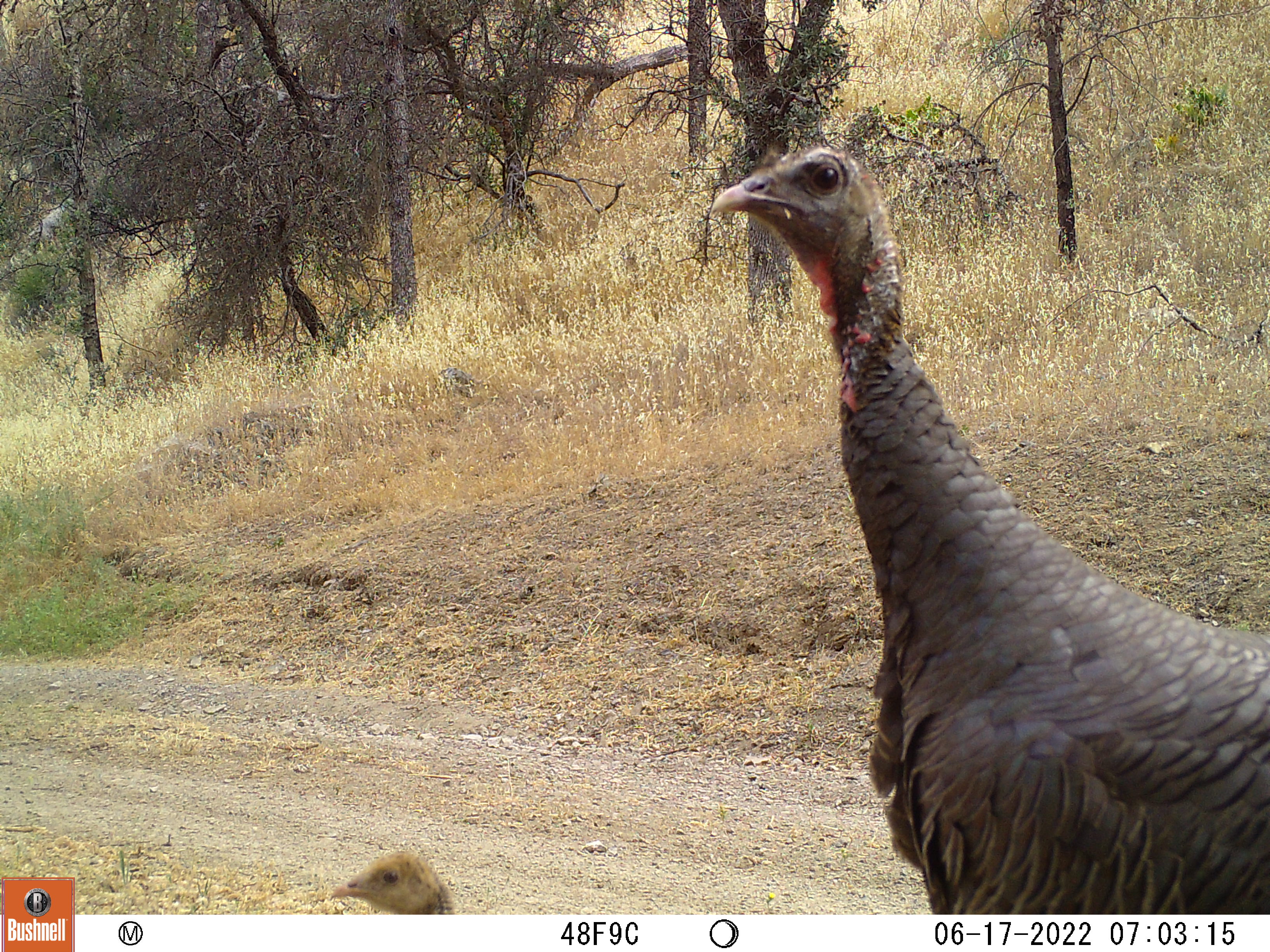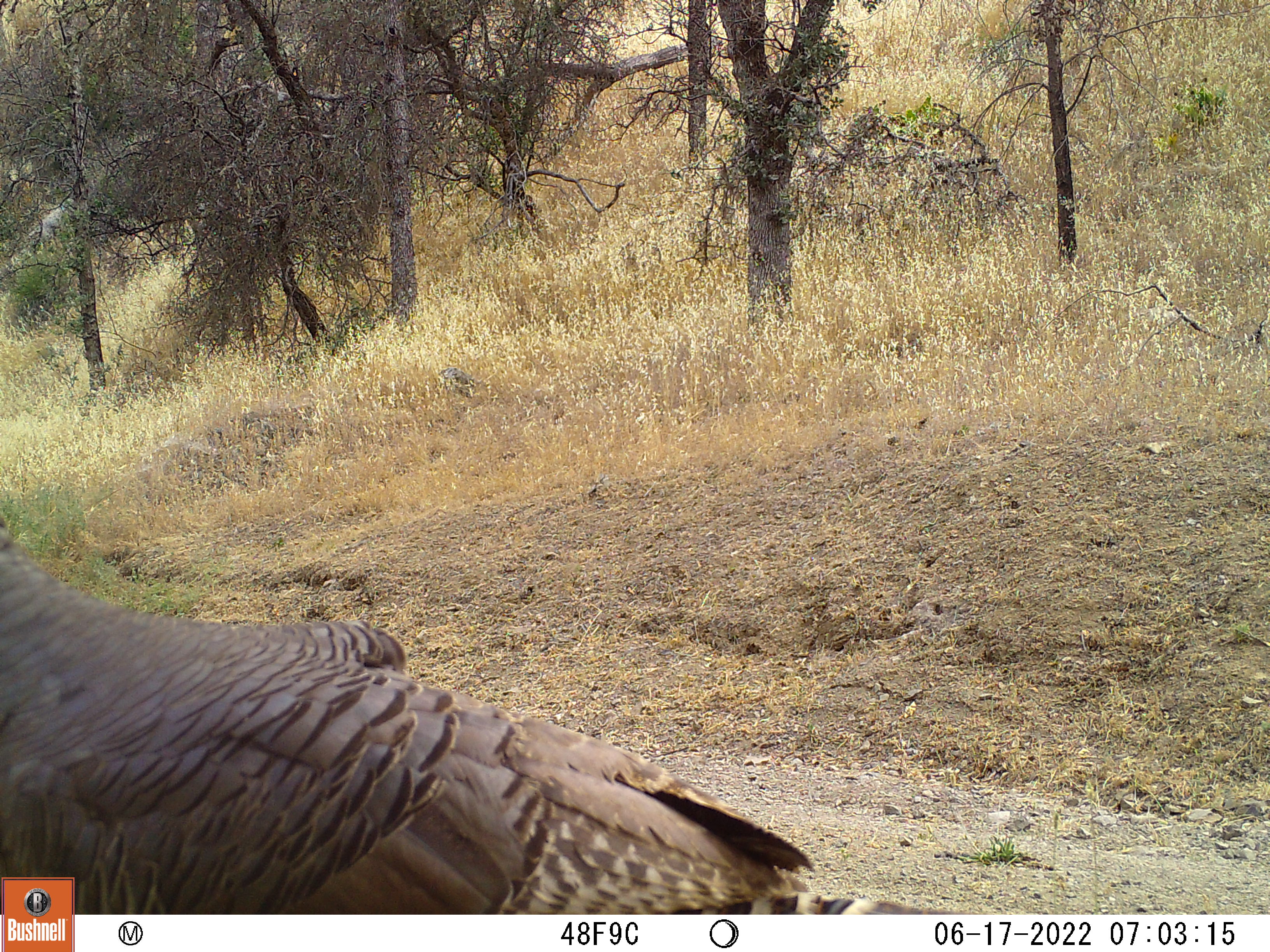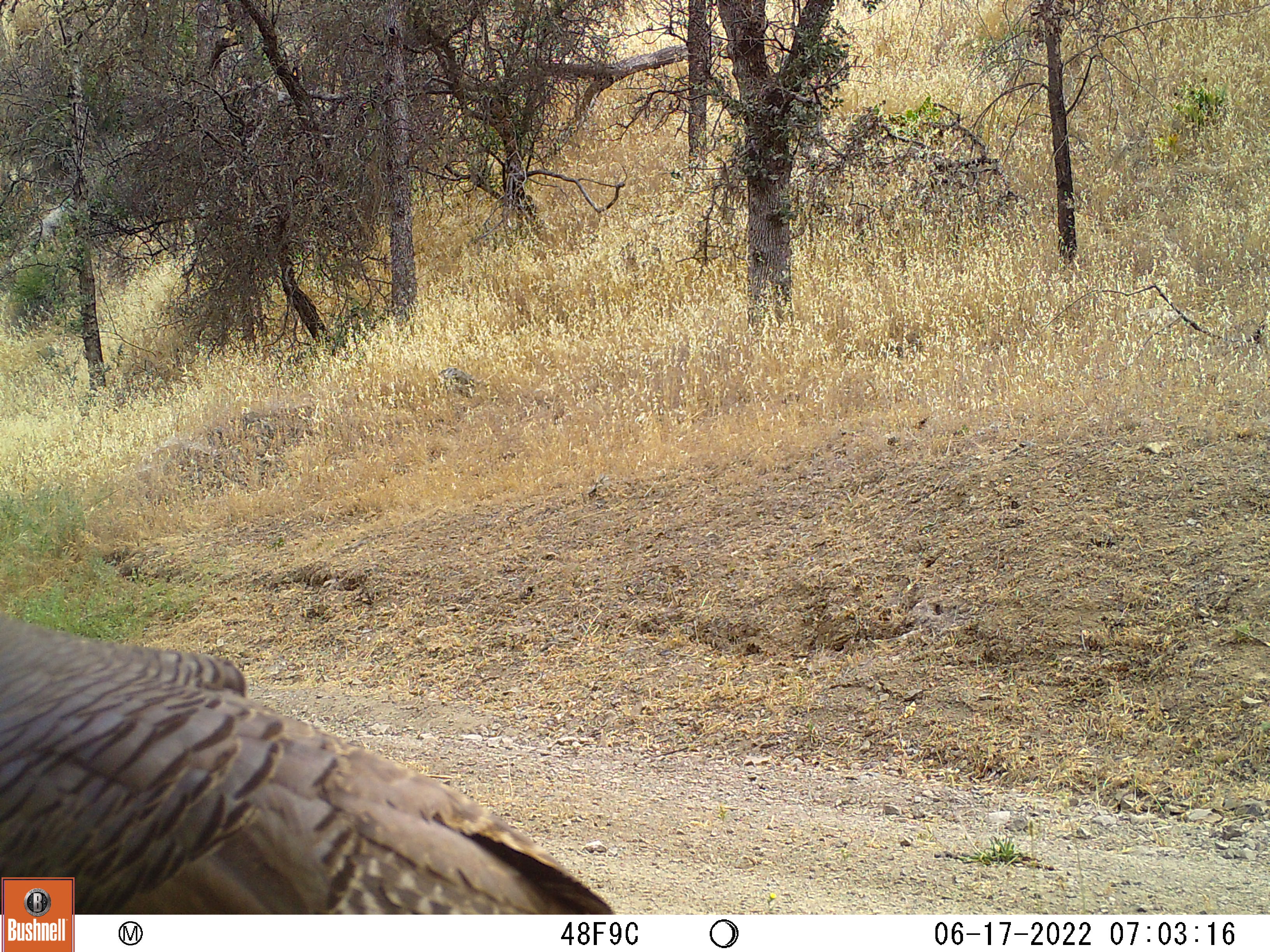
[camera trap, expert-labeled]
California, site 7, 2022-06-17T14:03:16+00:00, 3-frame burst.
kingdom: Animalia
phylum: Chordata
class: Aves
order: Galliformes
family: Phasianidae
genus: Meleagris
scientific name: Meleagris gallopavo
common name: turkey